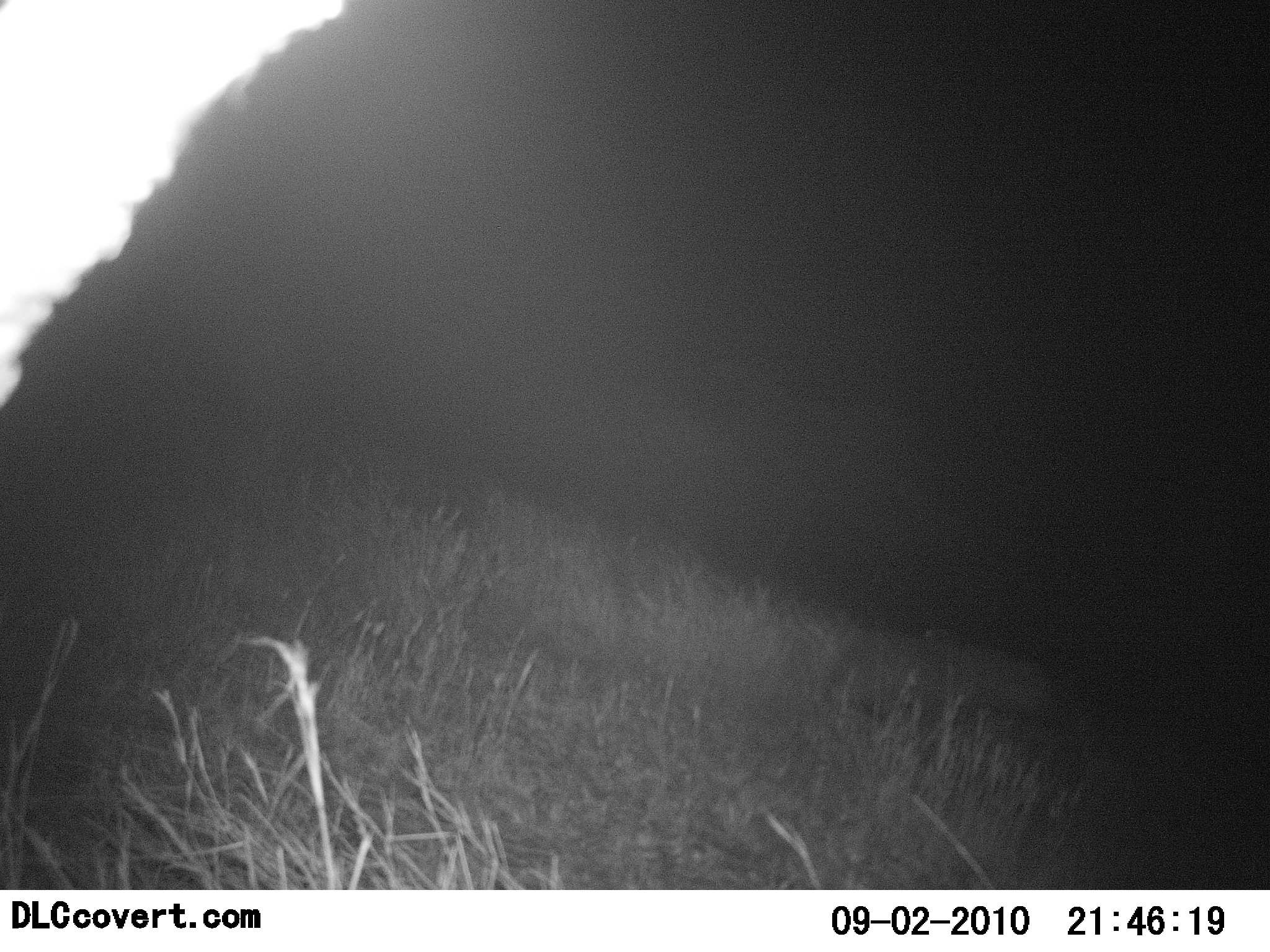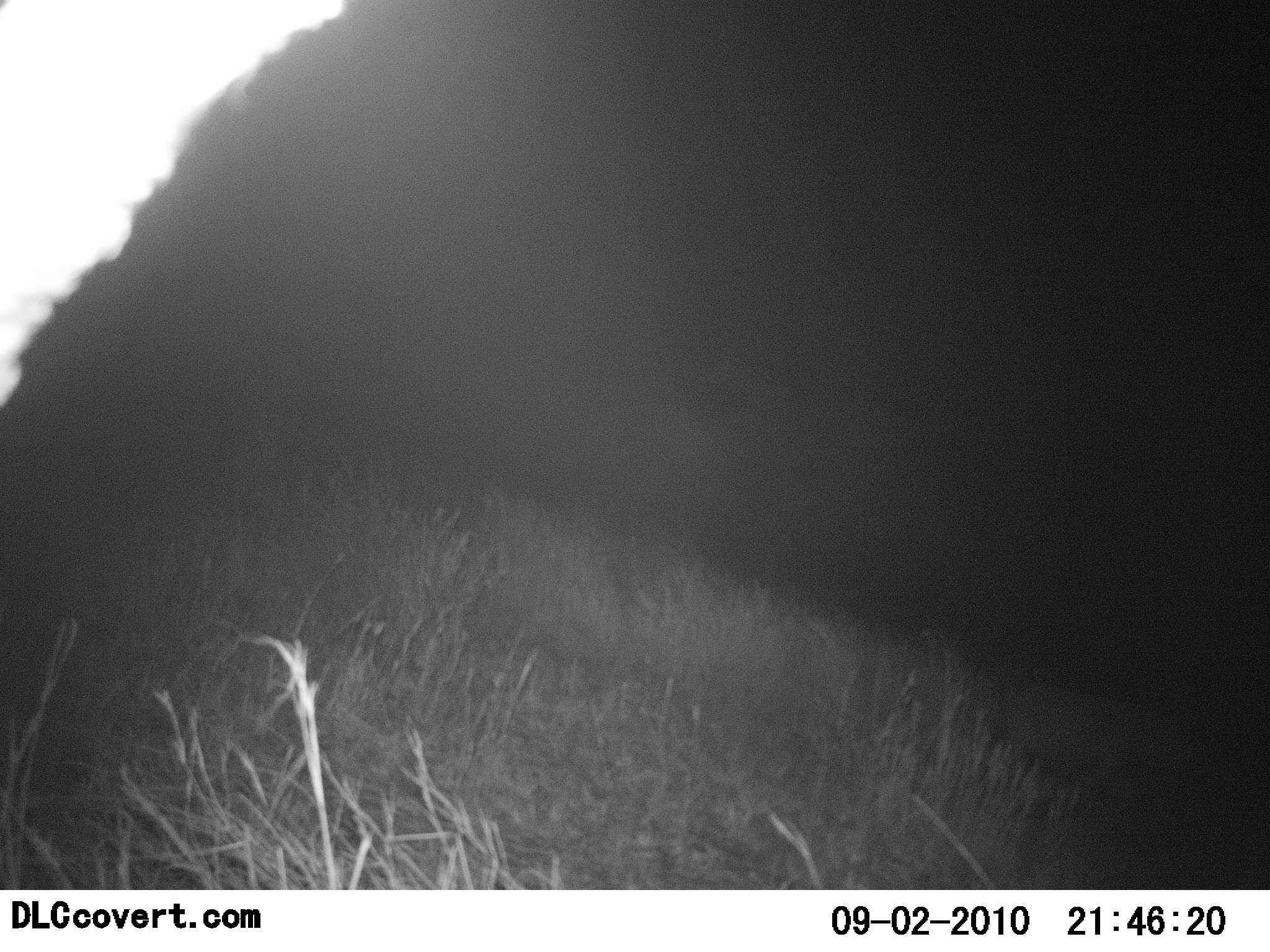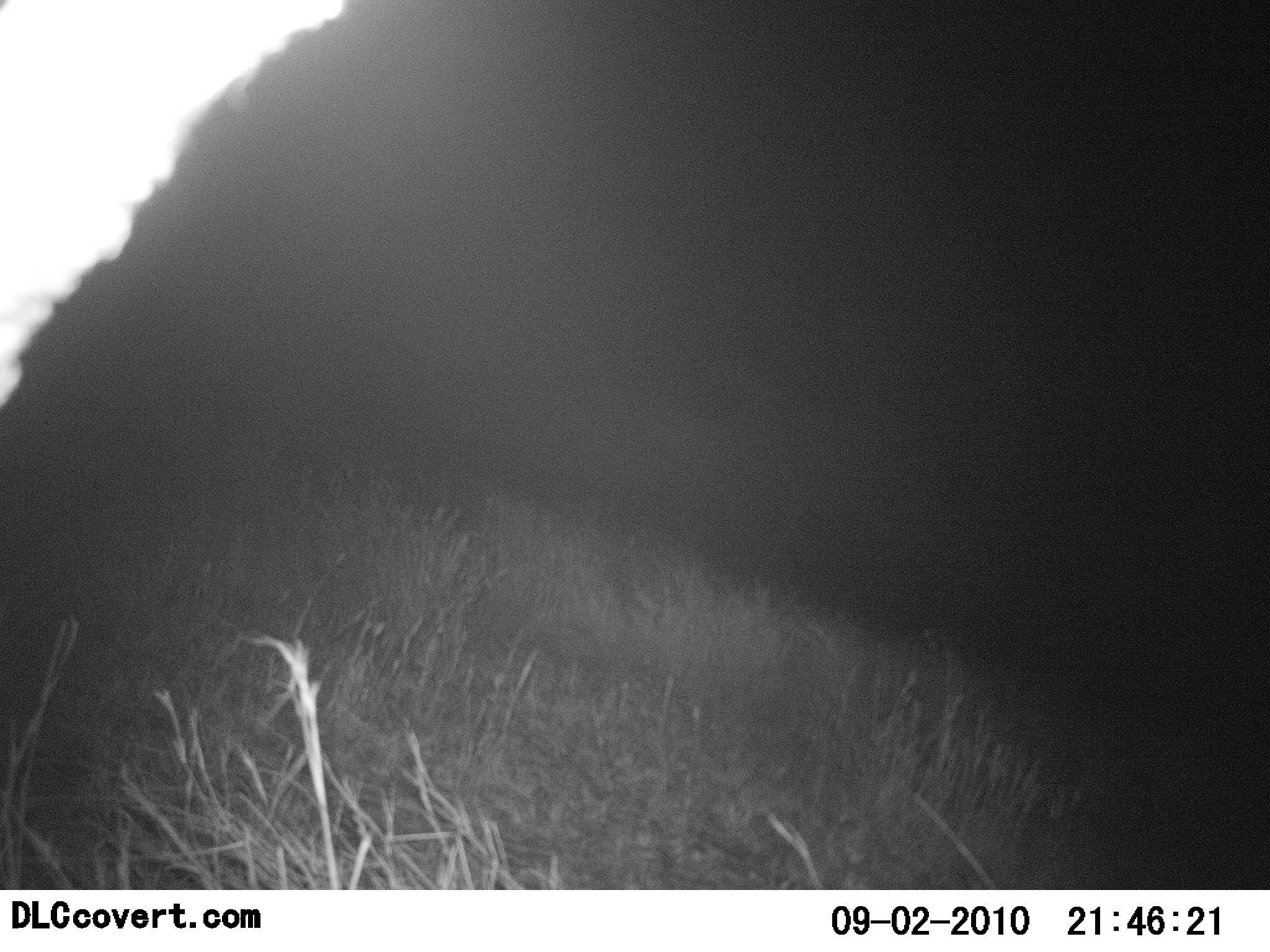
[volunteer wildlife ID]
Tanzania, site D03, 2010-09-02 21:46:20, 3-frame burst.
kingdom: Animalia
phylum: Chordata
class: Mammalia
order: Carnivora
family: Hyaenidae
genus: Crocuta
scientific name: Crocuta crocuta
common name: spotted hyena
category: hyenaspotted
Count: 1.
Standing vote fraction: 0%.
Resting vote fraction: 0%.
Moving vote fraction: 100%.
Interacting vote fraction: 0%.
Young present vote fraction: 0%.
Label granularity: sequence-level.